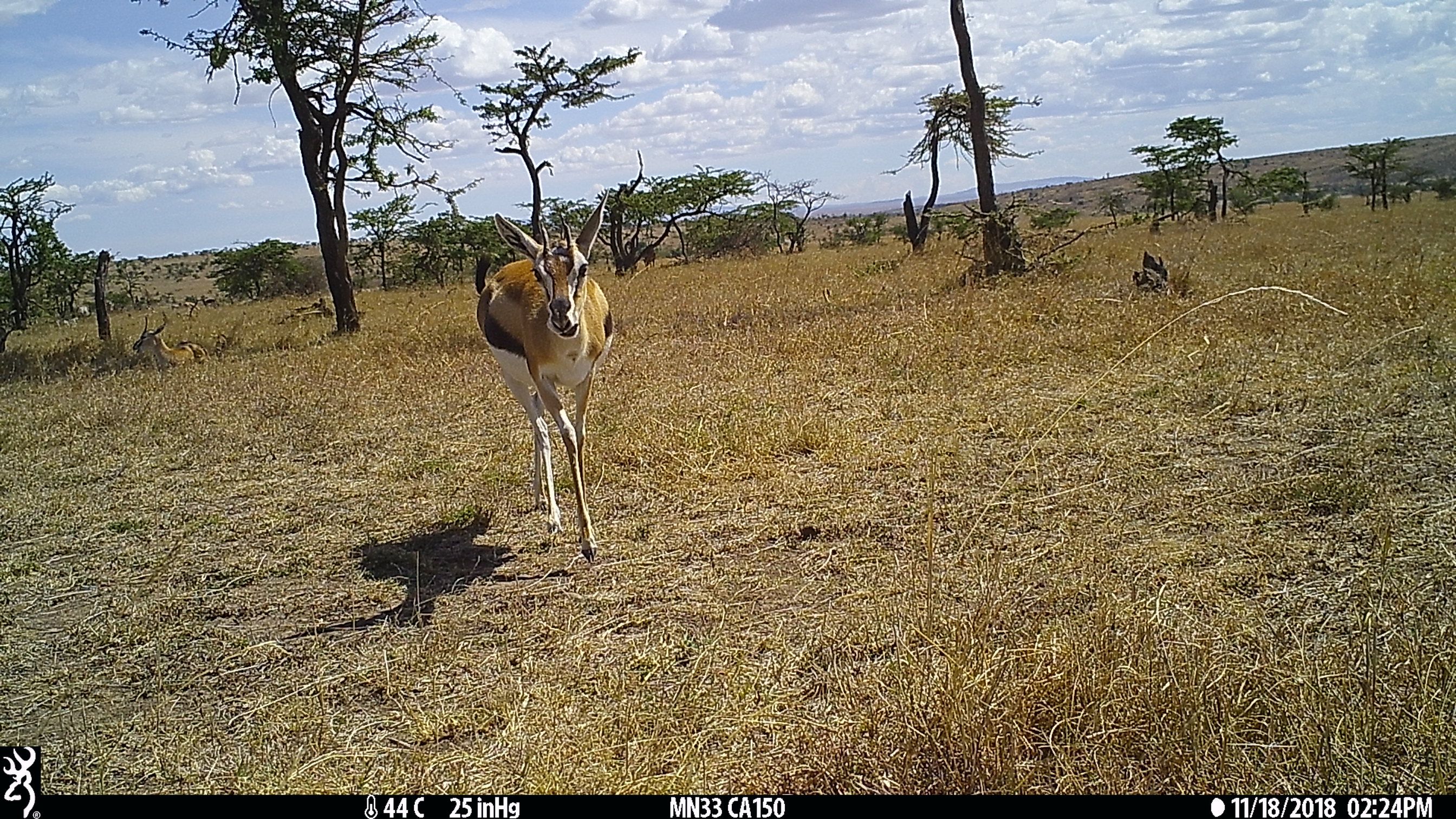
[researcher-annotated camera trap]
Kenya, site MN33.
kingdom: Animalia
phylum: Chordata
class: Mammalia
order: Artiodactyla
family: Bovidae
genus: Eudorcas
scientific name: Eudorcas thomsonii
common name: thomon's gazelle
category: gazelle thomsons